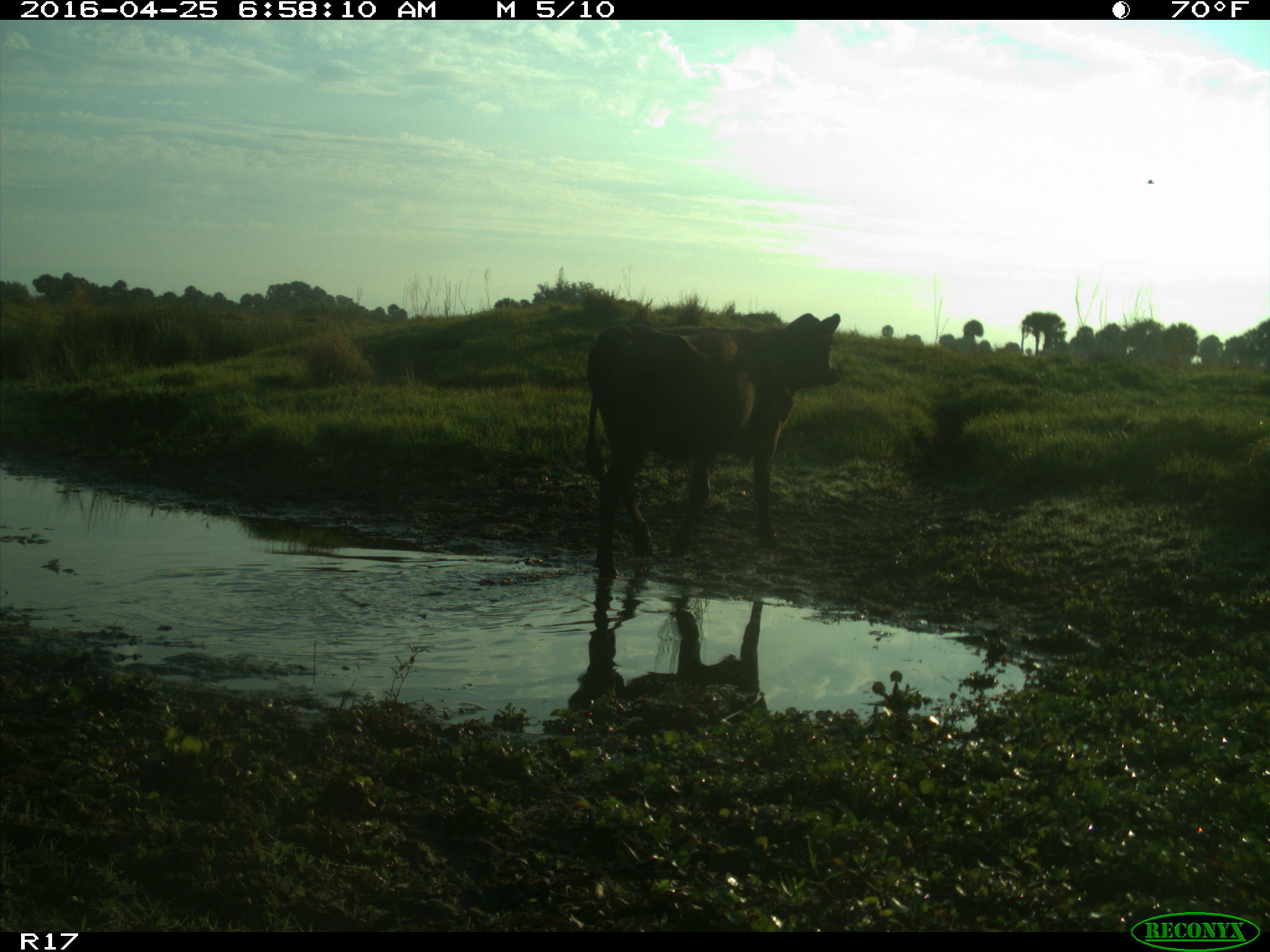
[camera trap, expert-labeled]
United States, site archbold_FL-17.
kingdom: Animalia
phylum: Chordata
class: Mammalia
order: Artiodactyla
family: Bovidae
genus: Bos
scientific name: Bos taurus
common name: domestic cow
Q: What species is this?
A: Bos taurus (domestic cow).